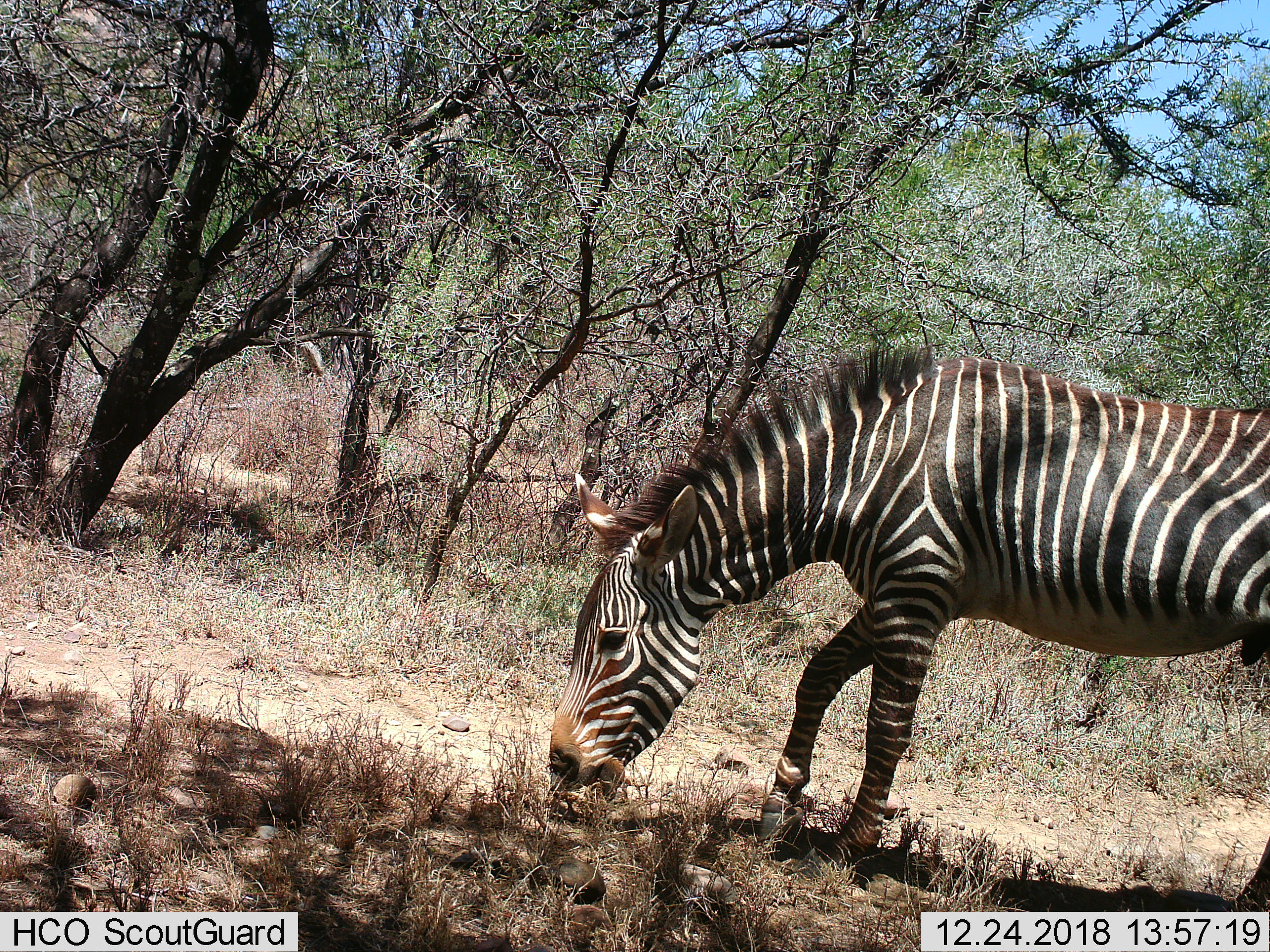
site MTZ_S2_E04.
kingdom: Animalia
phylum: Chordata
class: Mammalia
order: Perissodactyla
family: Equidae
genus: Equus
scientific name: Equus zebra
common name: mountain zebra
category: zebramountain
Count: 1.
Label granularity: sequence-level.